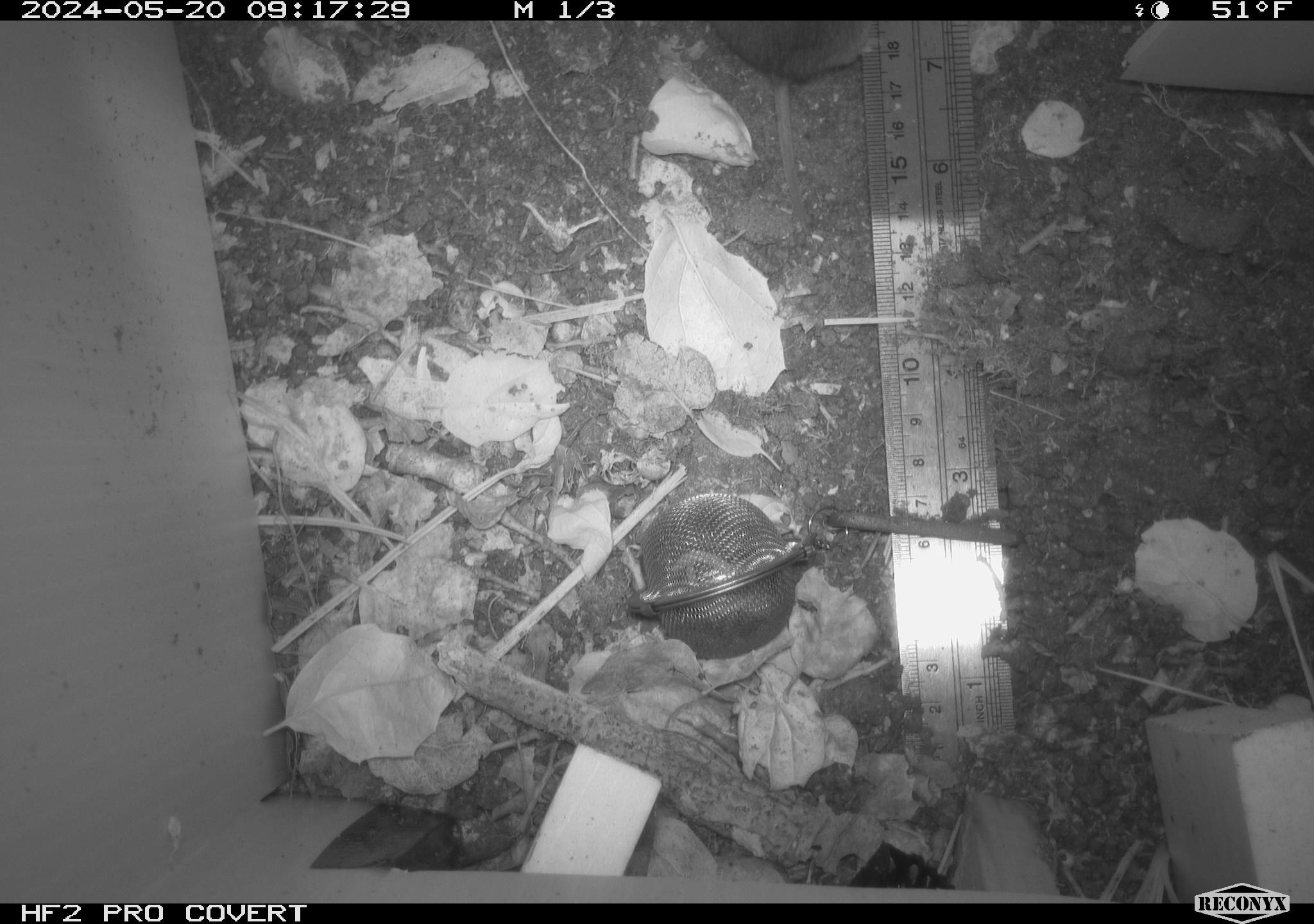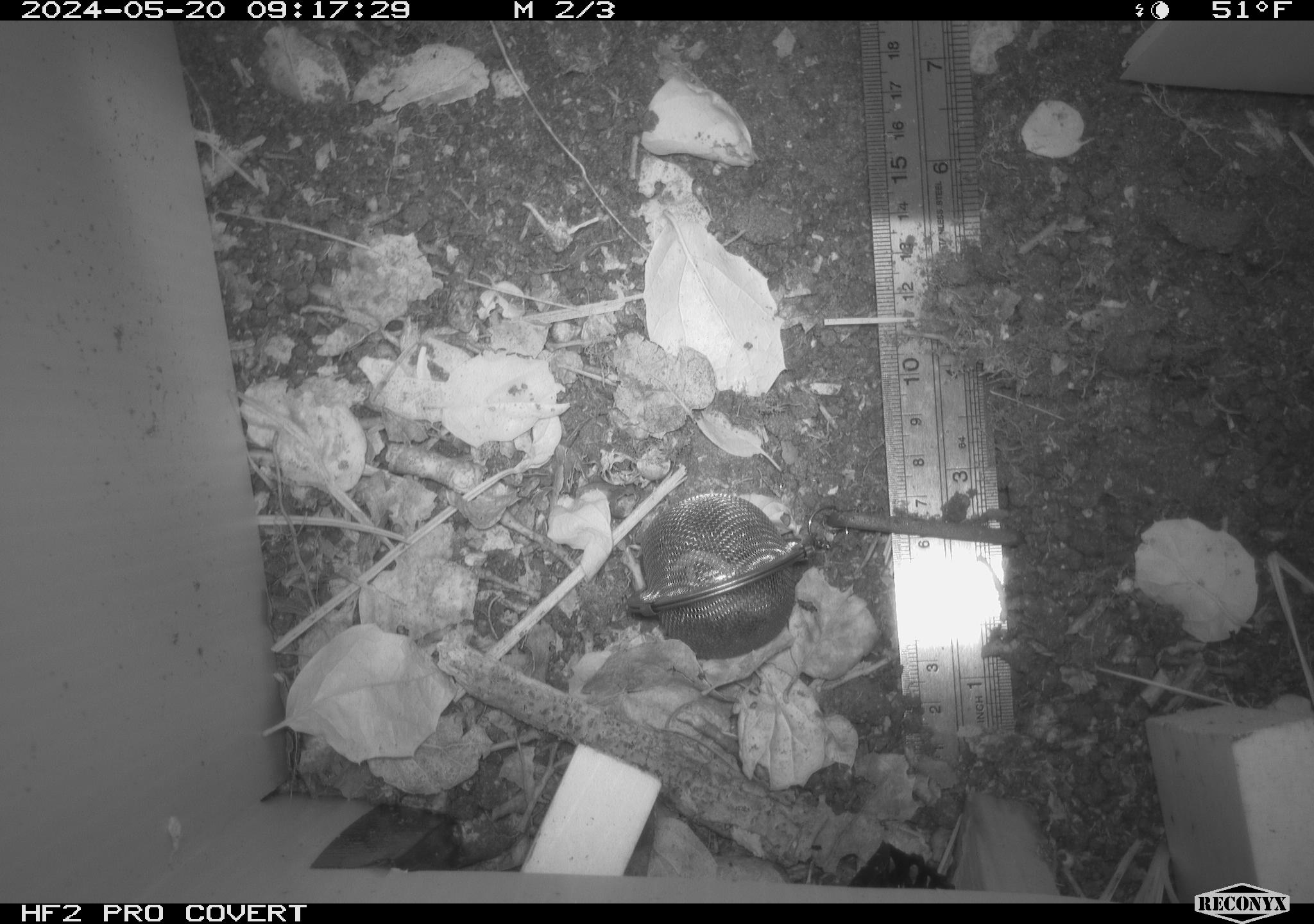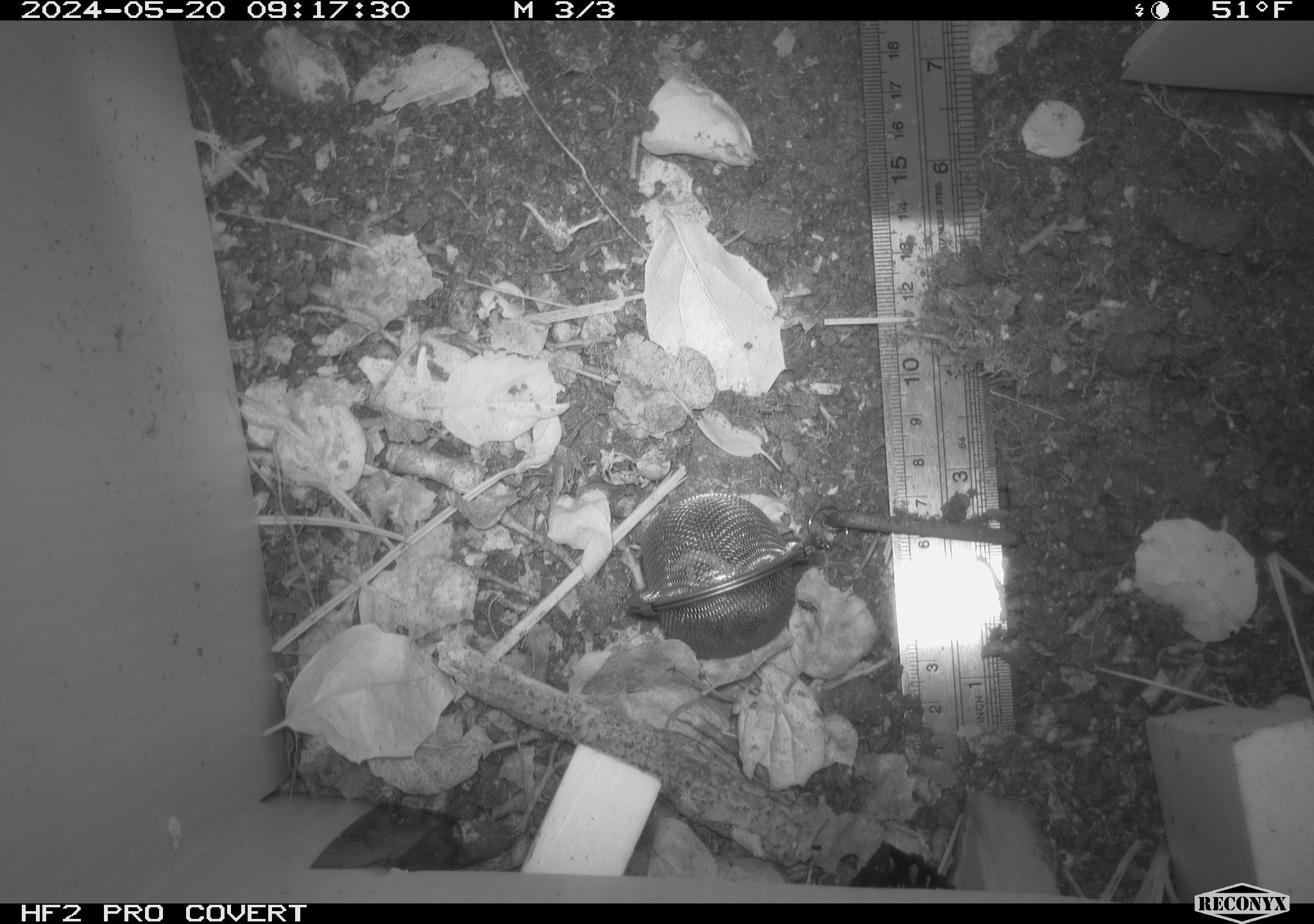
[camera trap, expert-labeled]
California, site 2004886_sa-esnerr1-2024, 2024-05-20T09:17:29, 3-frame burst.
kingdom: Animalia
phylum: Chordata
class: Mammalia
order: Rodentia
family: Cricetidae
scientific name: Cricetidae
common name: hamsters, voles, lemmings, and allies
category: cricetidae family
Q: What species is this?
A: Cricetidae family (hamsters, voles, lemmings, and allies) (Cricetidae).